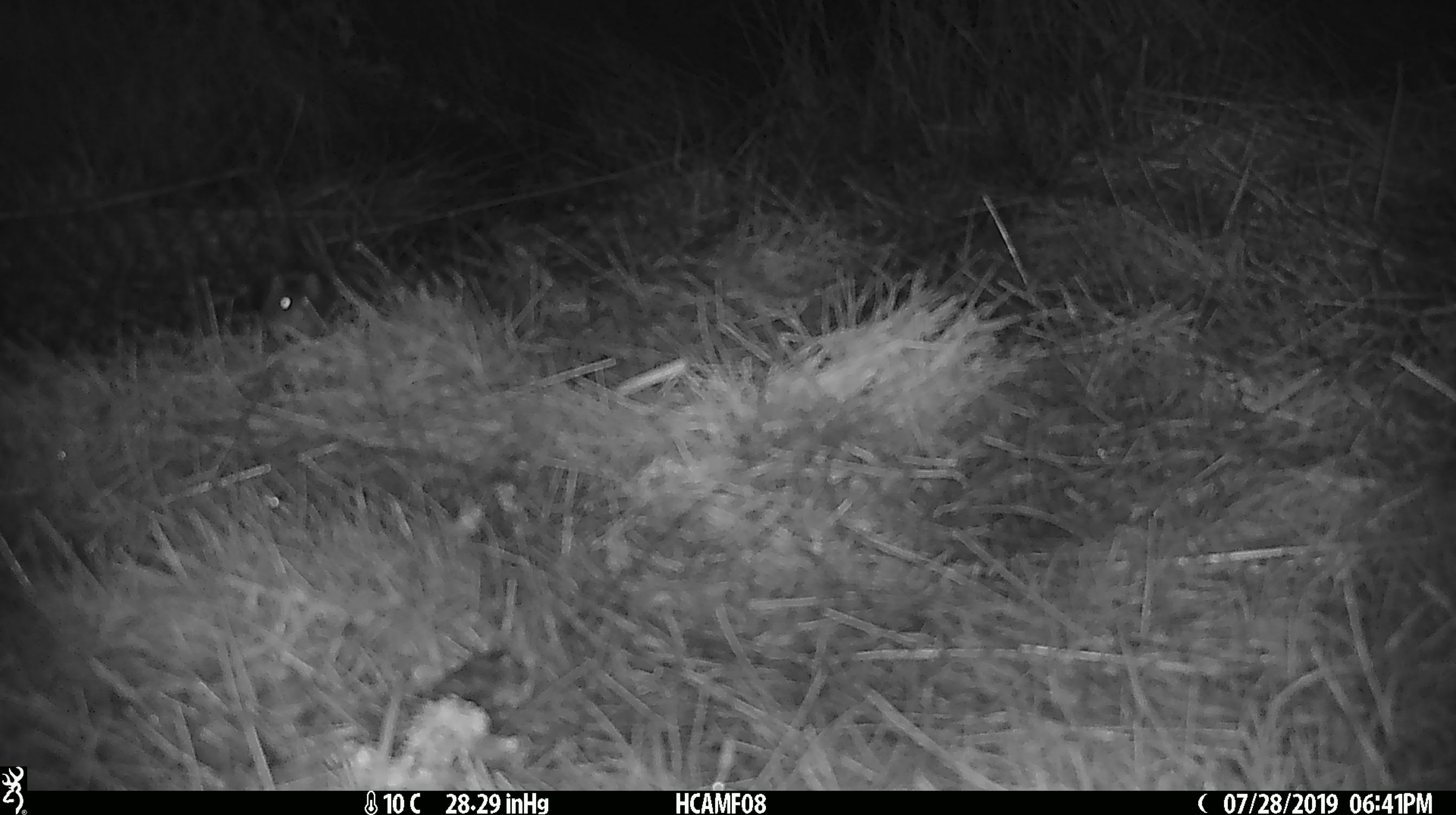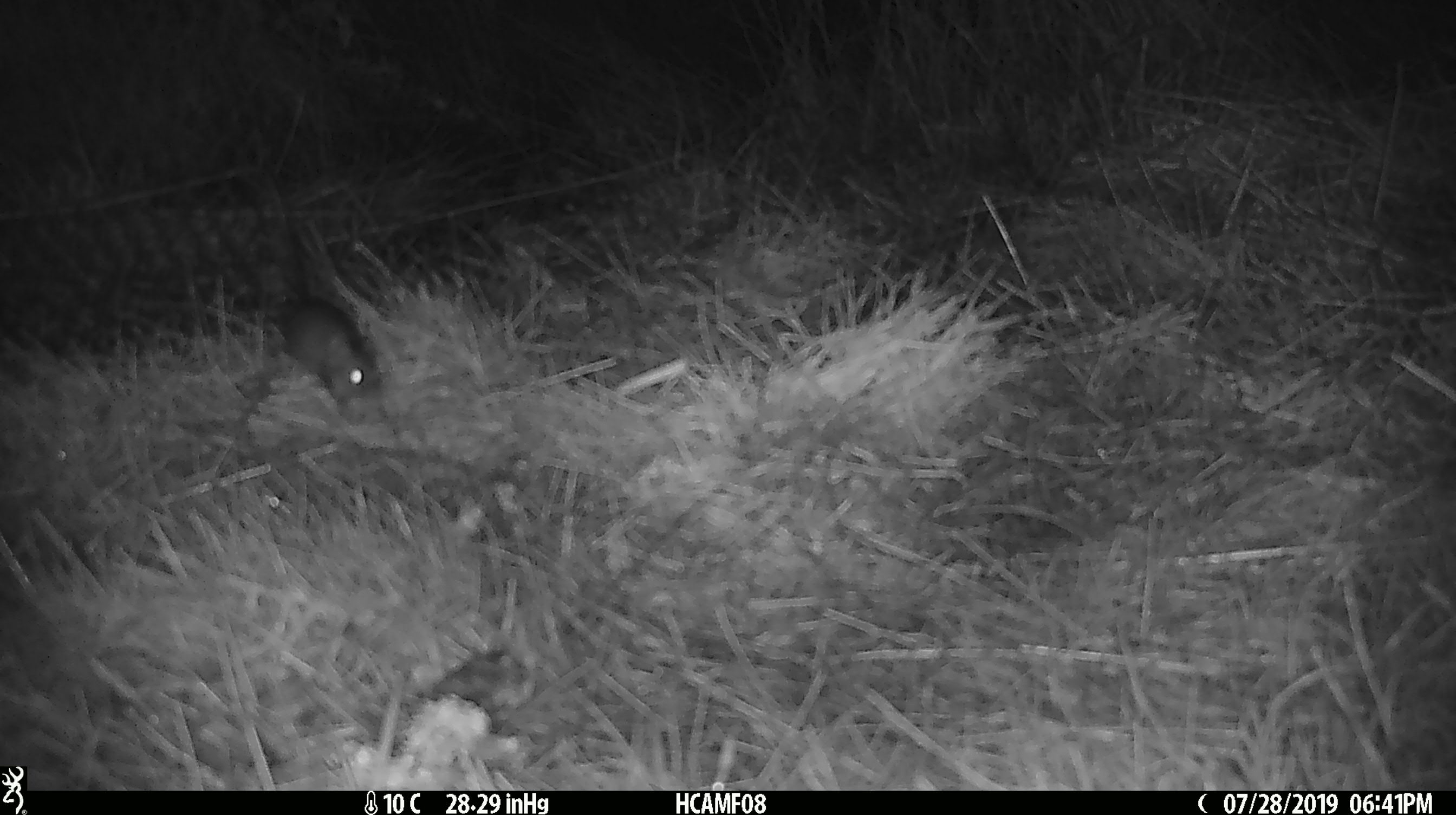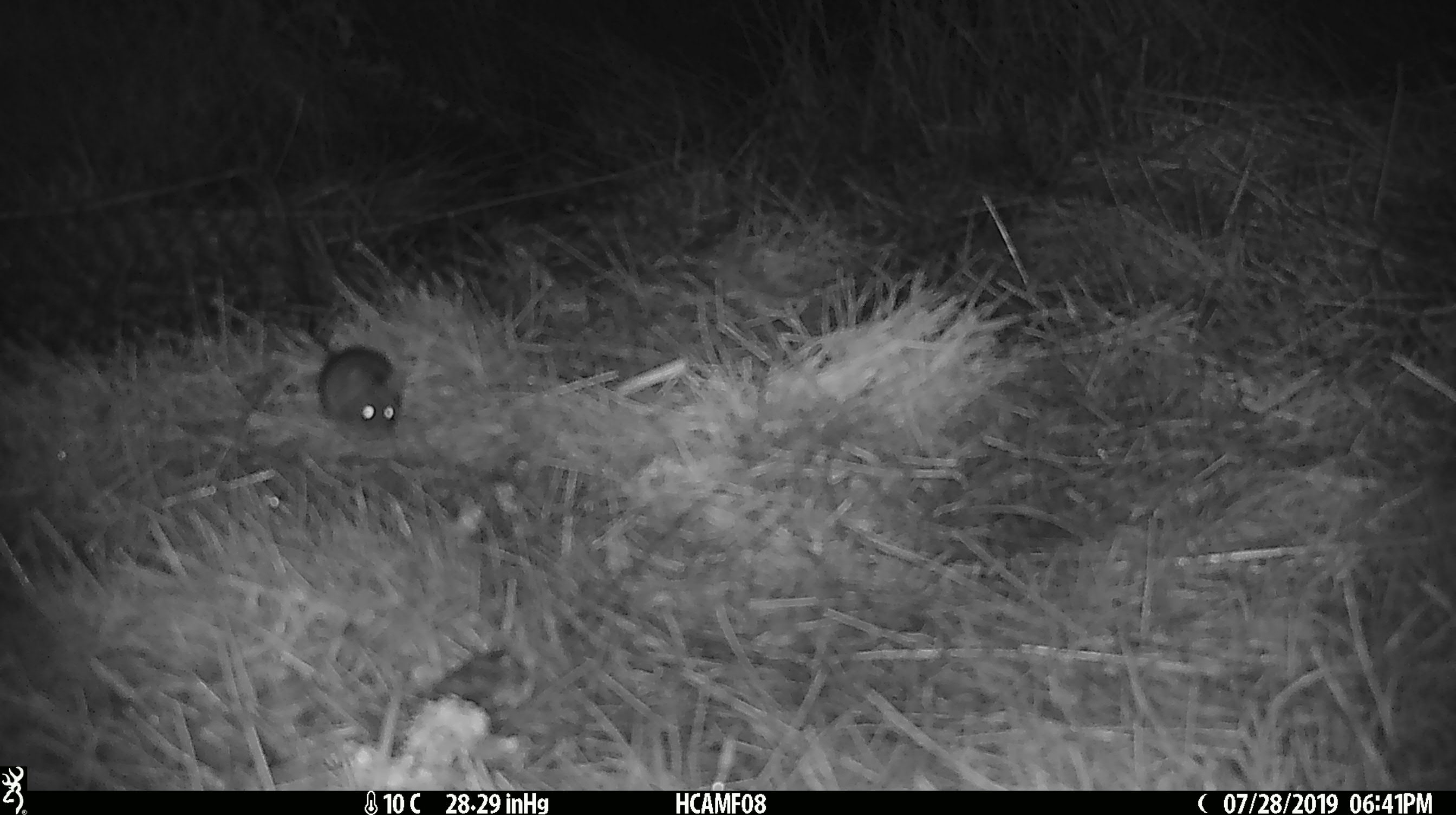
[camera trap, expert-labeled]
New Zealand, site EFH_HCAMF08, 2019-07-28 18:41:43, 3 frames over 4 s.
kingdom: Animalia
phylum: Chordata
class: Mammalia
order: Rodentia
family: Muridae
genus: Mus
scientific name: Mus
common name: mouse